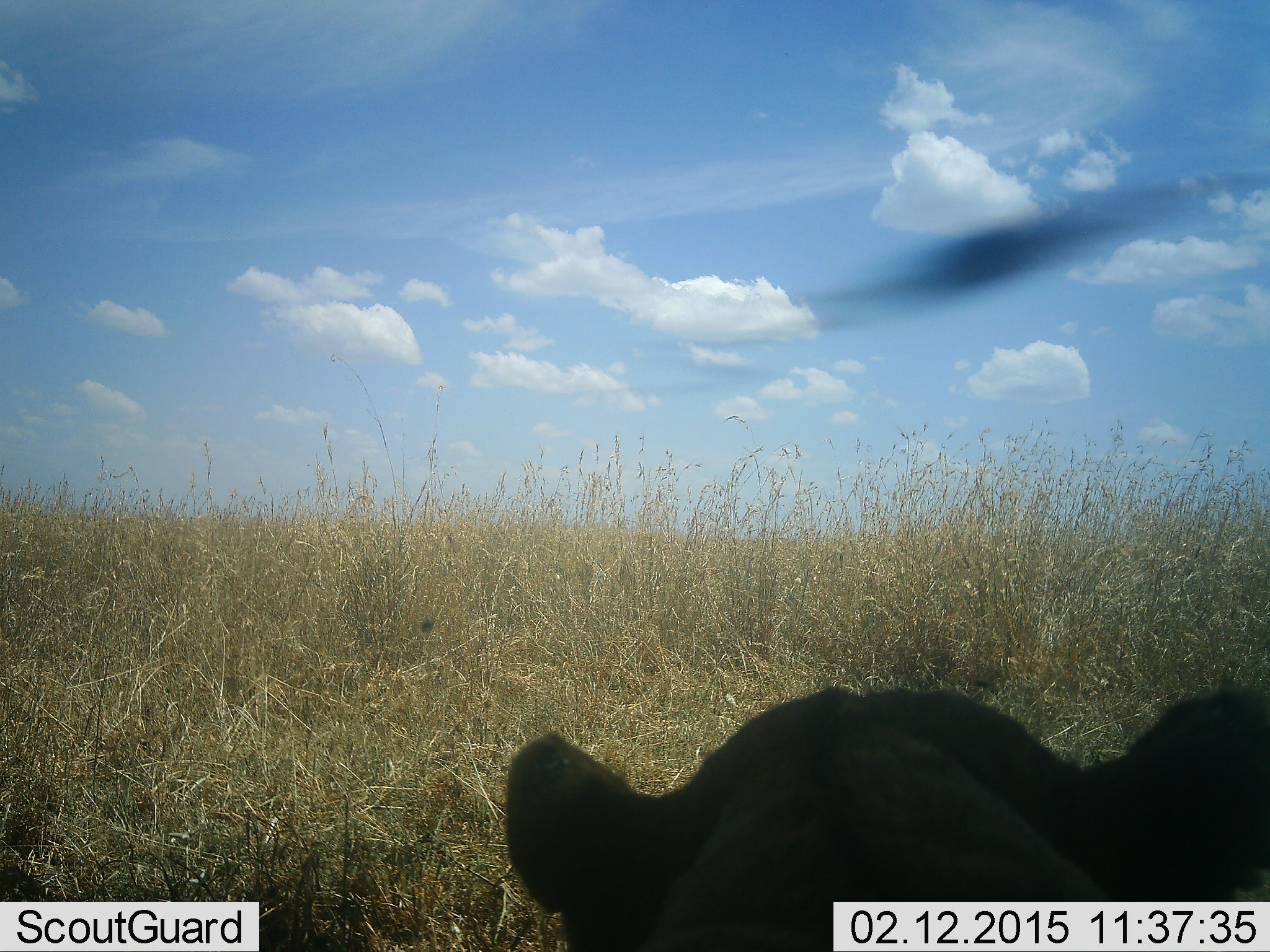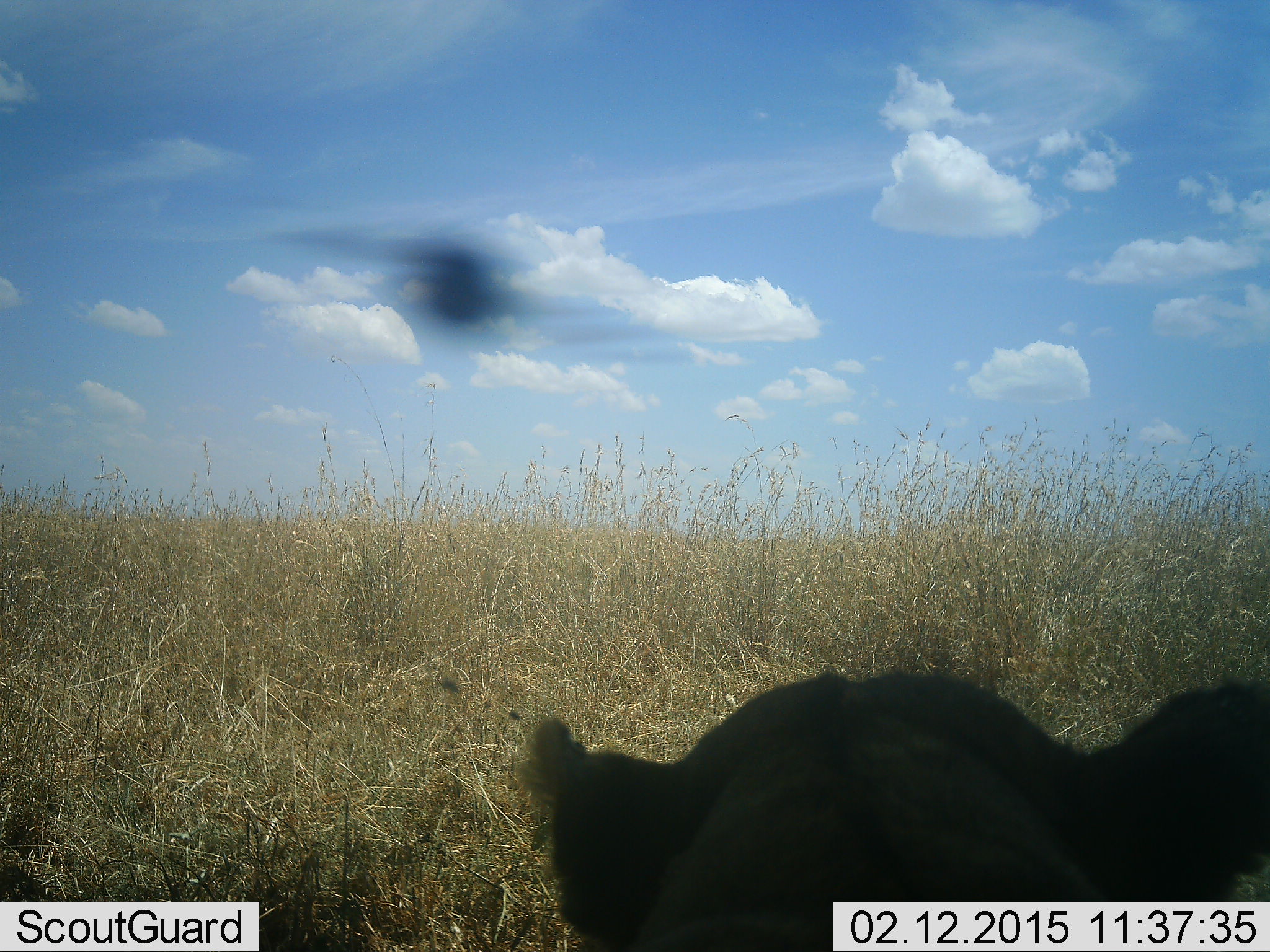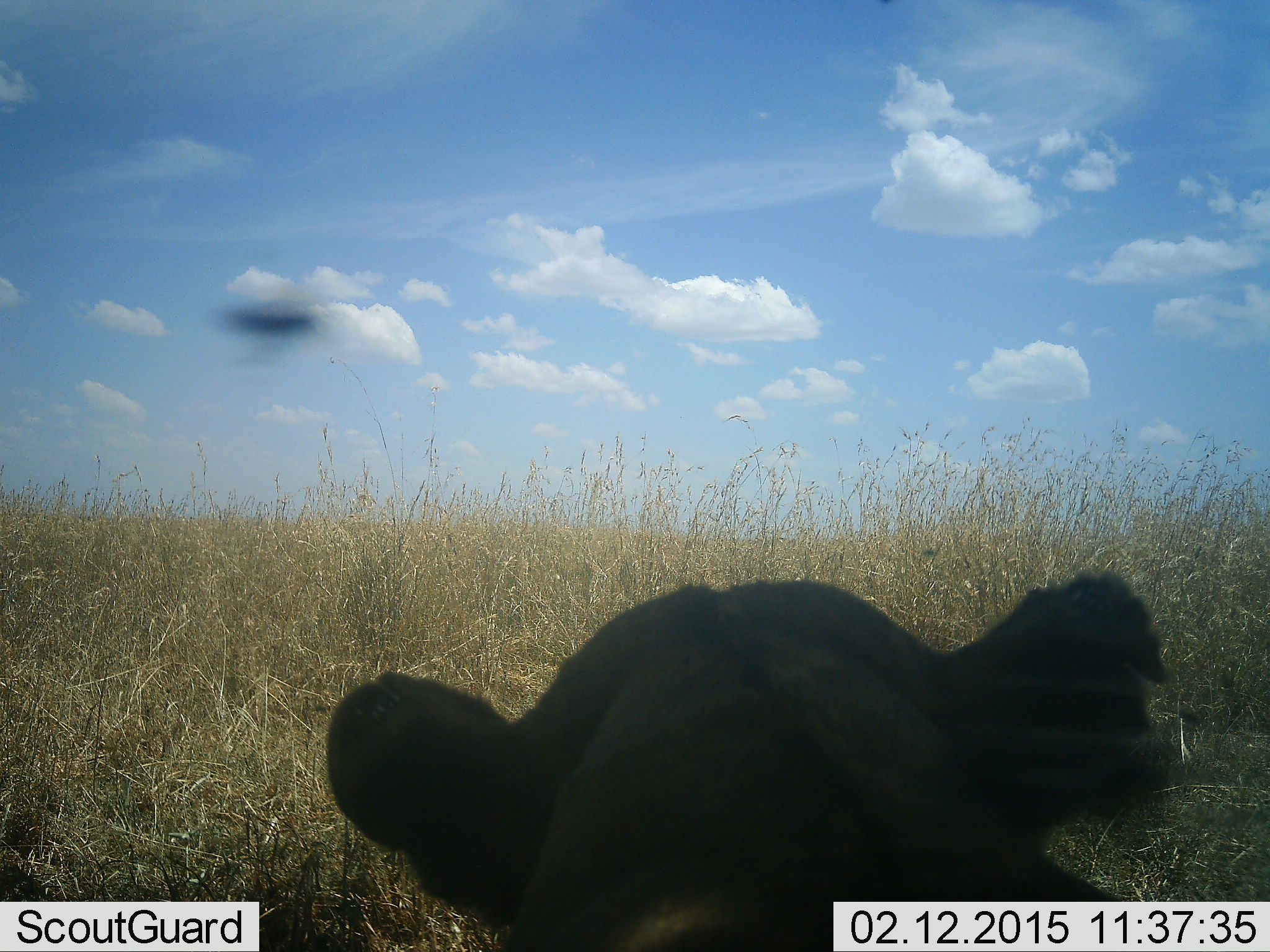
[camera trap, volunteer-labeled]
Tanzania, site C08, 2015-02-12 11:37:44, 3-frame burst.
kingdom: Animalia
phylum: Chordata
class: Mammalia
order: Carnivora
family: Felidae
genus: Panthera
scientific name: Panthera leo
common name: lion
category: lionfemale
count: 1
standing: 11%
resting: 89%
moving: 0%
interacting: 0%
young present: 0%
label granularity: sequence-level